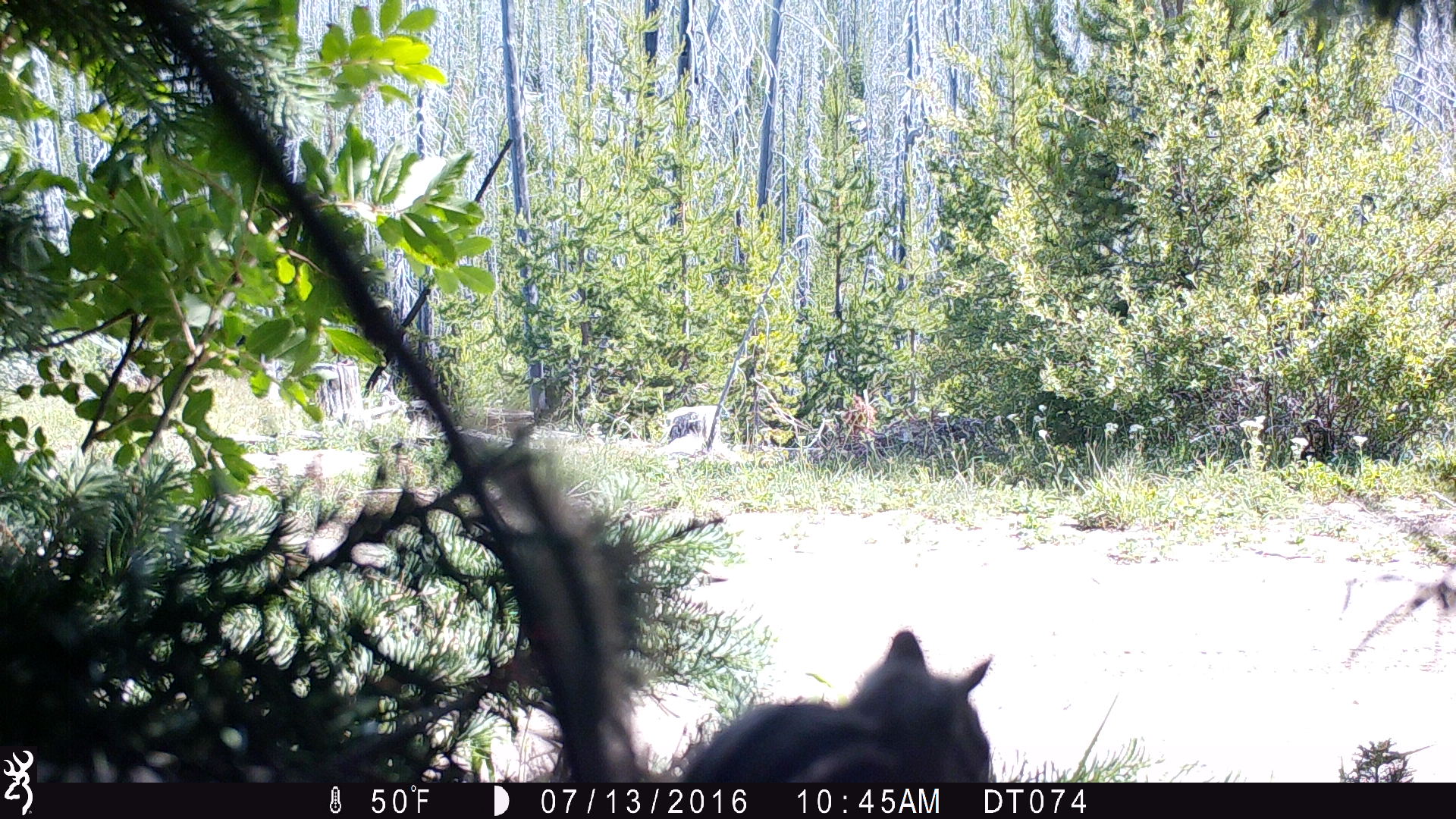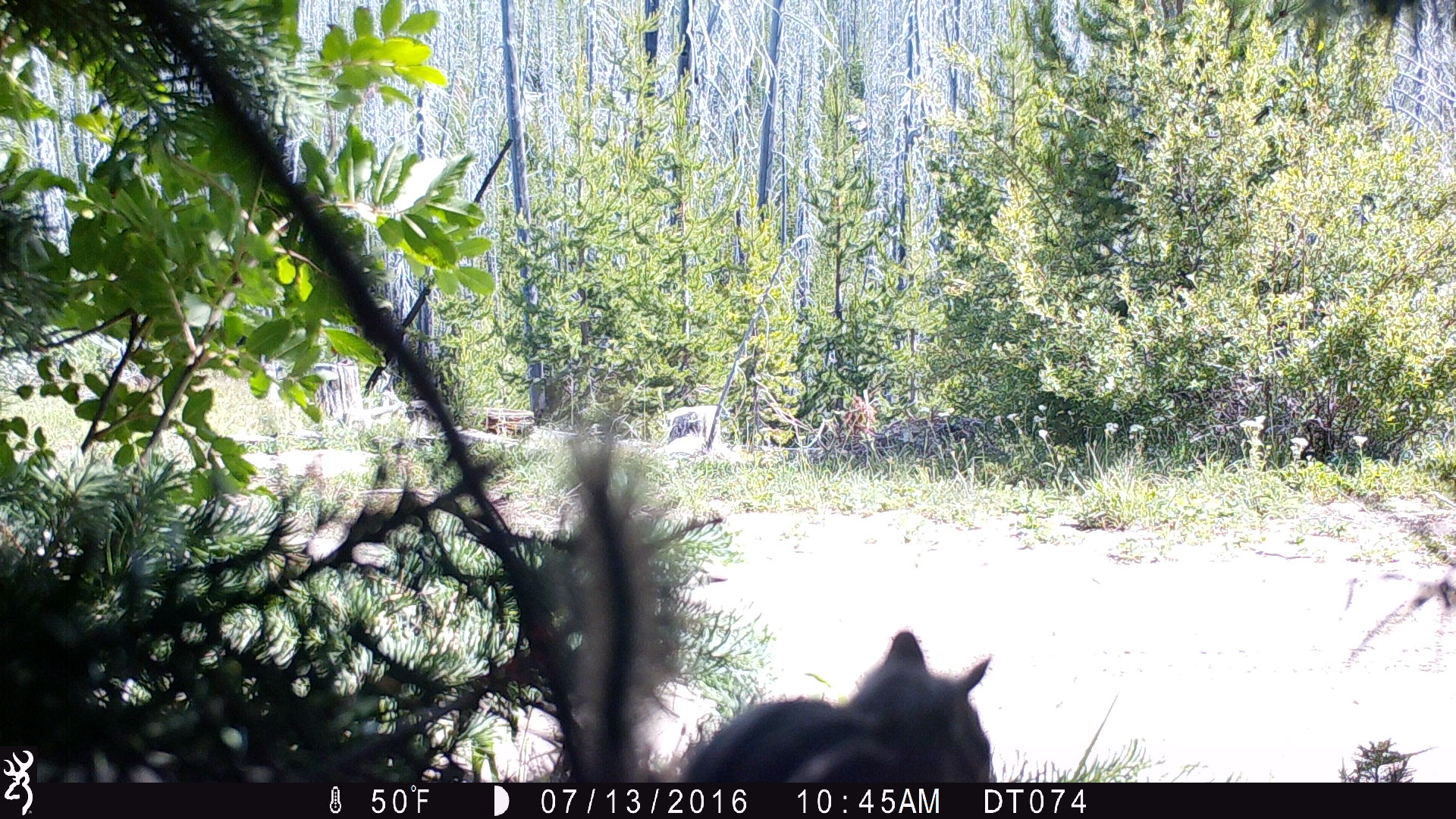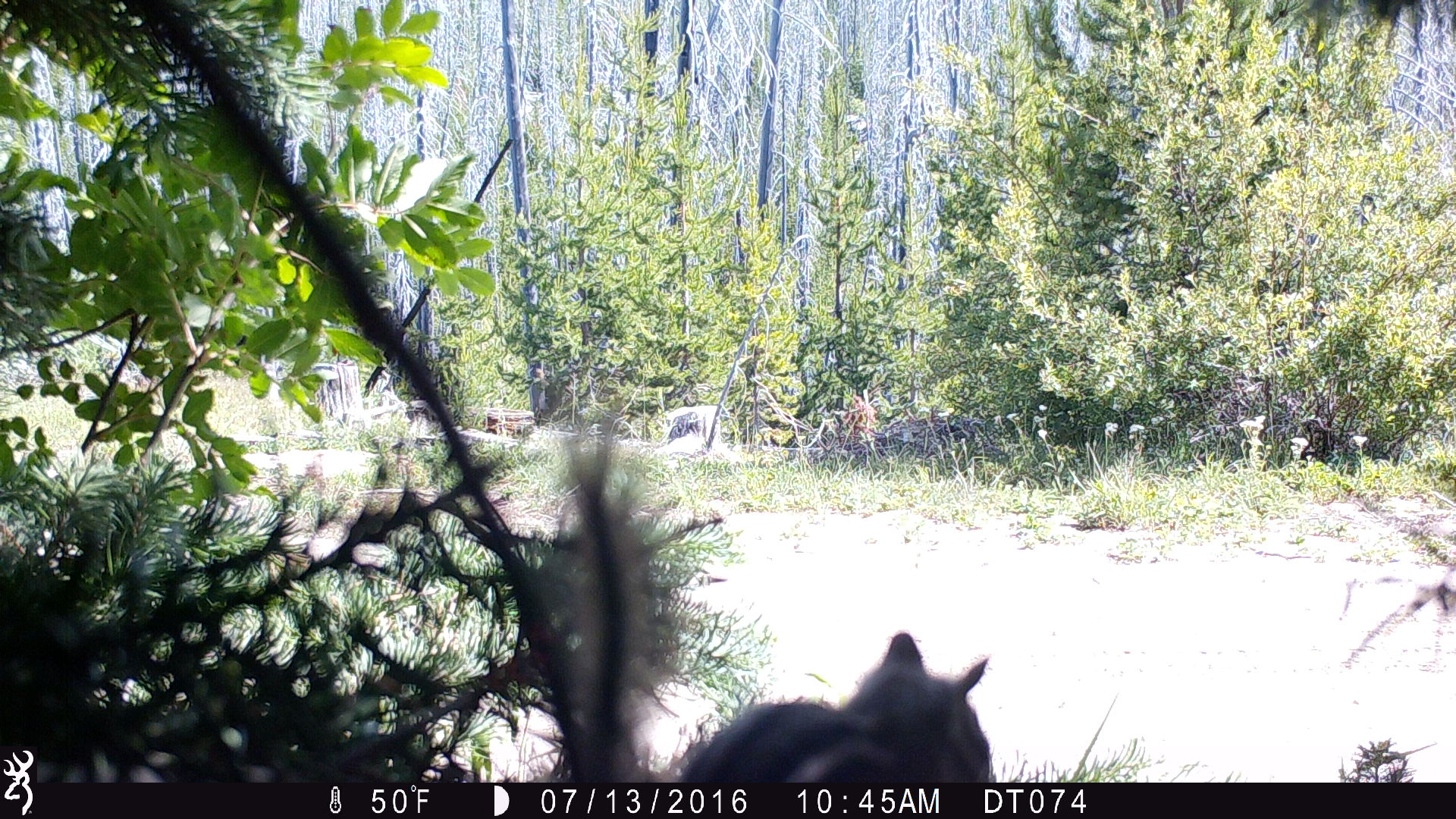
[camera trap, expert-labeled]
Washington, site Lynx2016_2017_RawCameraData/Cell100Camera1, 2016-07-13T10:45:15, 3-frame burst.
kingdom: Animalia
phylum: Chordata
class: Mammalia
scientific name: Mammalia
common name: small mammal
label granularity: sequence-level